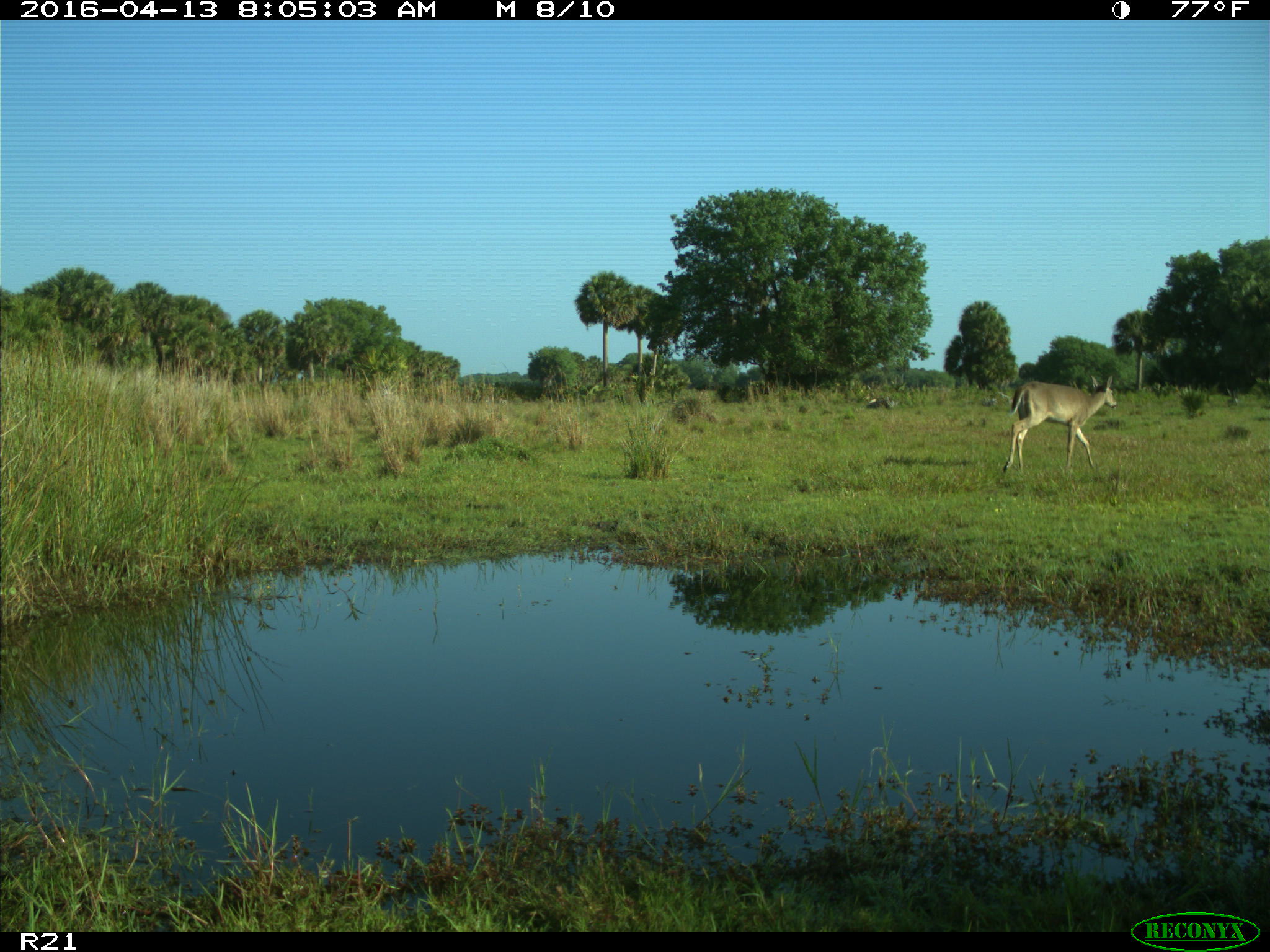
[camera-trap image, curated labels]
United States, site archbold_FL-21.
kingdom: Animalia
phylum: Chordata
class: Mammalia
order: Artiodactyla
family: Cervidae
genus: Odocoileus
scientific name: Odocoileus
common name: deer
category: unidentified deer